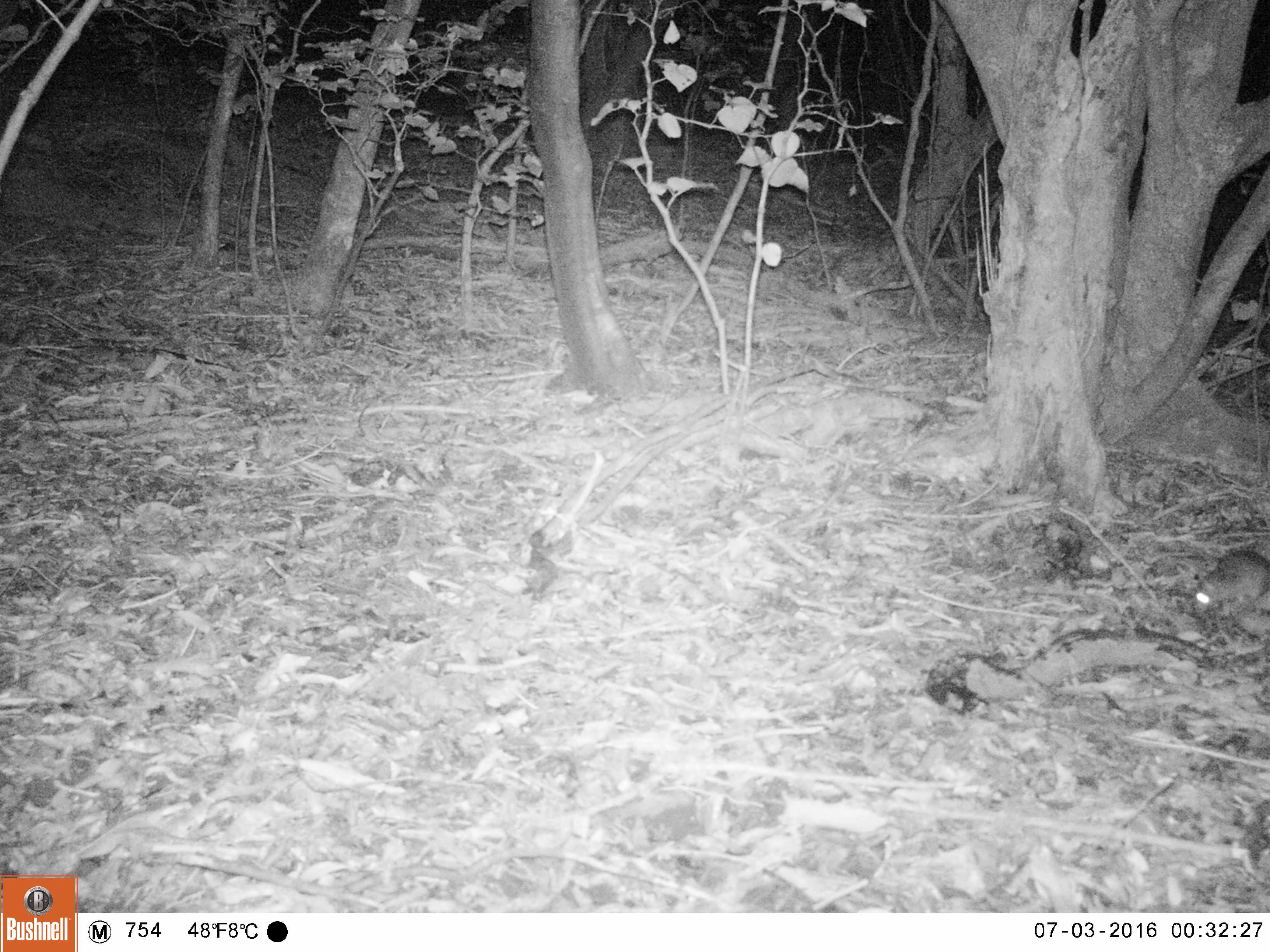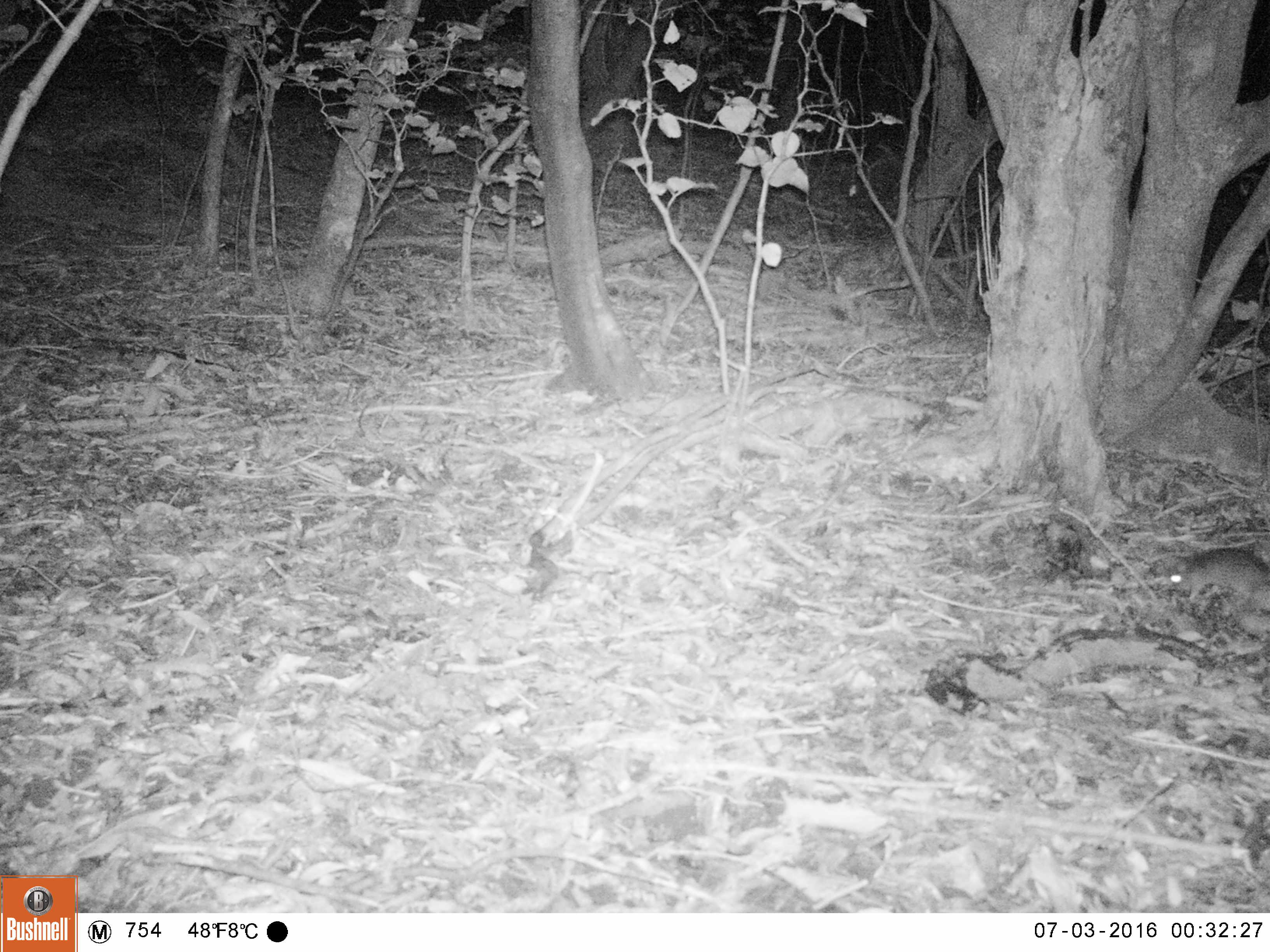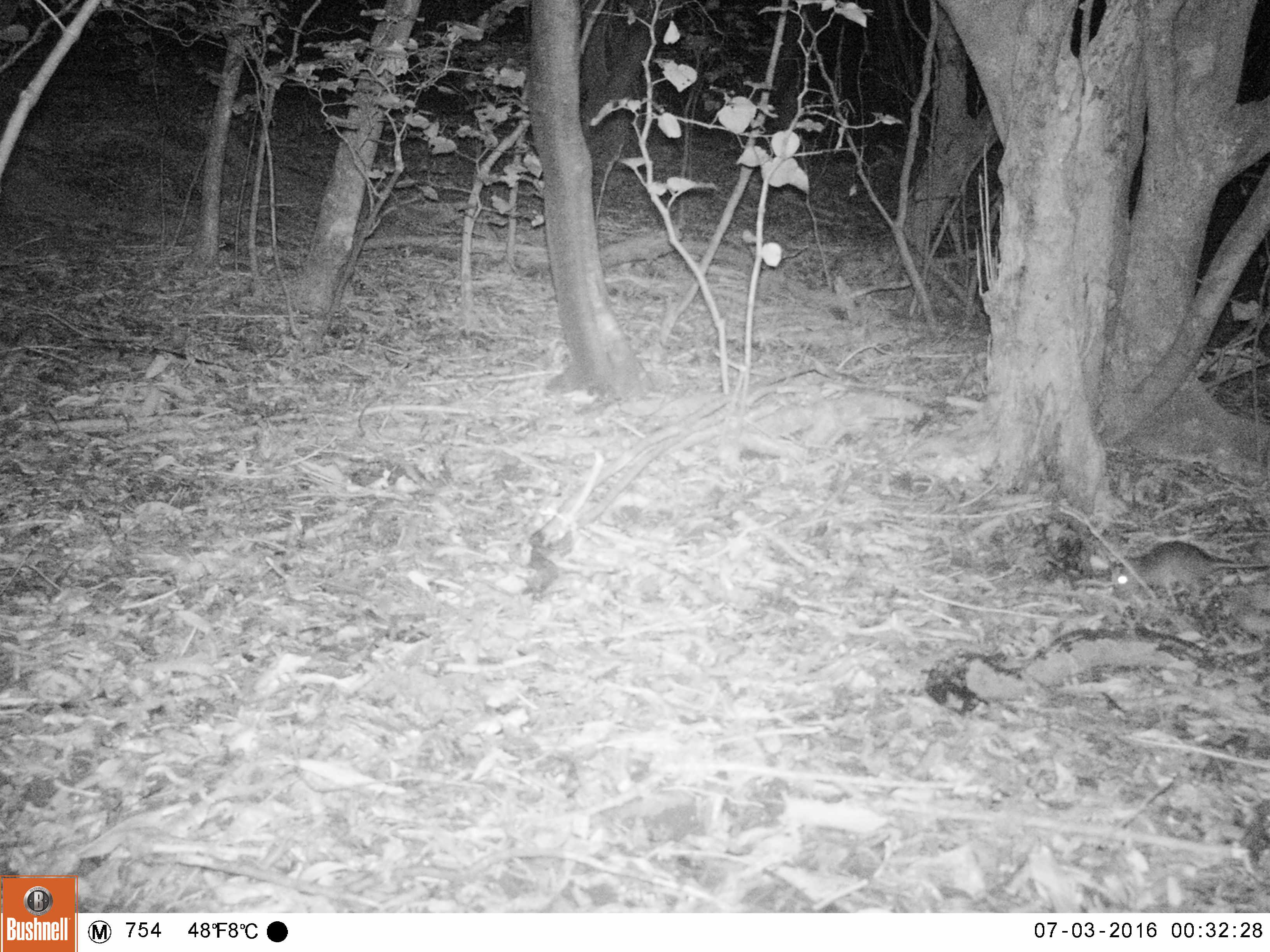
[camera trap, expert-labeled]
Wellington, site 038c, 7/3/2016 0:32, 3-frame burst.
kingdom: Animalia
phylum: Chordata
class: Mammalia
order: Rodentia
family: Muridae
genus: Rattus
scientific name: Rattus rattus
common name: ship rat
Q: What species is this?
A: Ship rat (Rattus rattus).